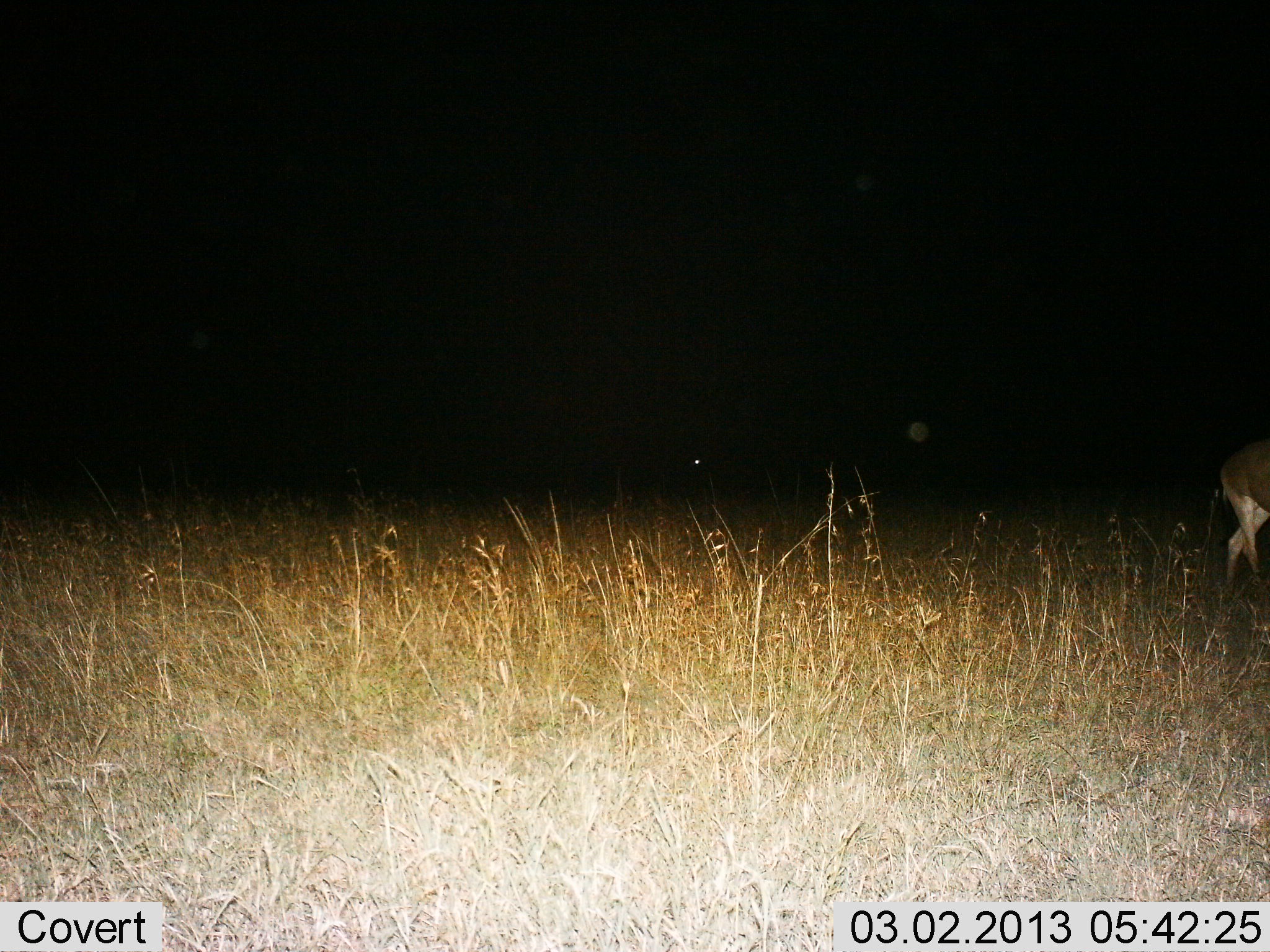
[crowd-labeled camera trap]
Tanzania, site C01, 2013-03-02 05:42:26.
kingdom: Animalia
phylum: Chordata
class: Mammalia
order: Artiodactyla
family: Bovidae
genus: Nanger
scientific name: Nanger granti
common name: grant's gazelle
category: gazellegrants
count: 1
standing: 0%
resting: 0%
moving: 100%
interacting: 0%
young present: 0%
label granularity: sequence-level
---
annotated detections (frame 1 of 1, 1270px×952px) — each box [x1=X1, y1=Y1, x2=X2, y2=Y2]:
animal: [x1=1219, y1=441, x2=1270, y2=607]